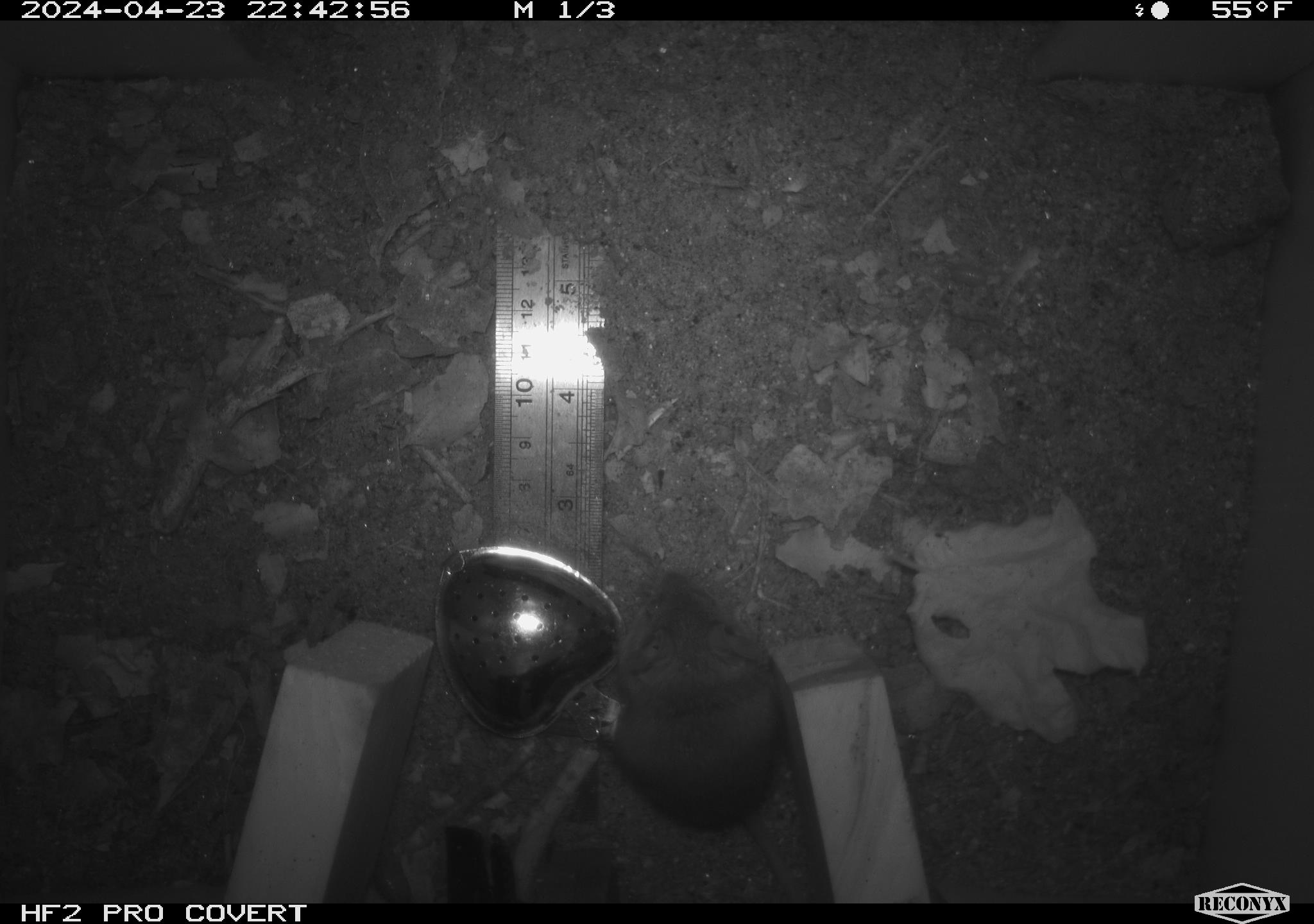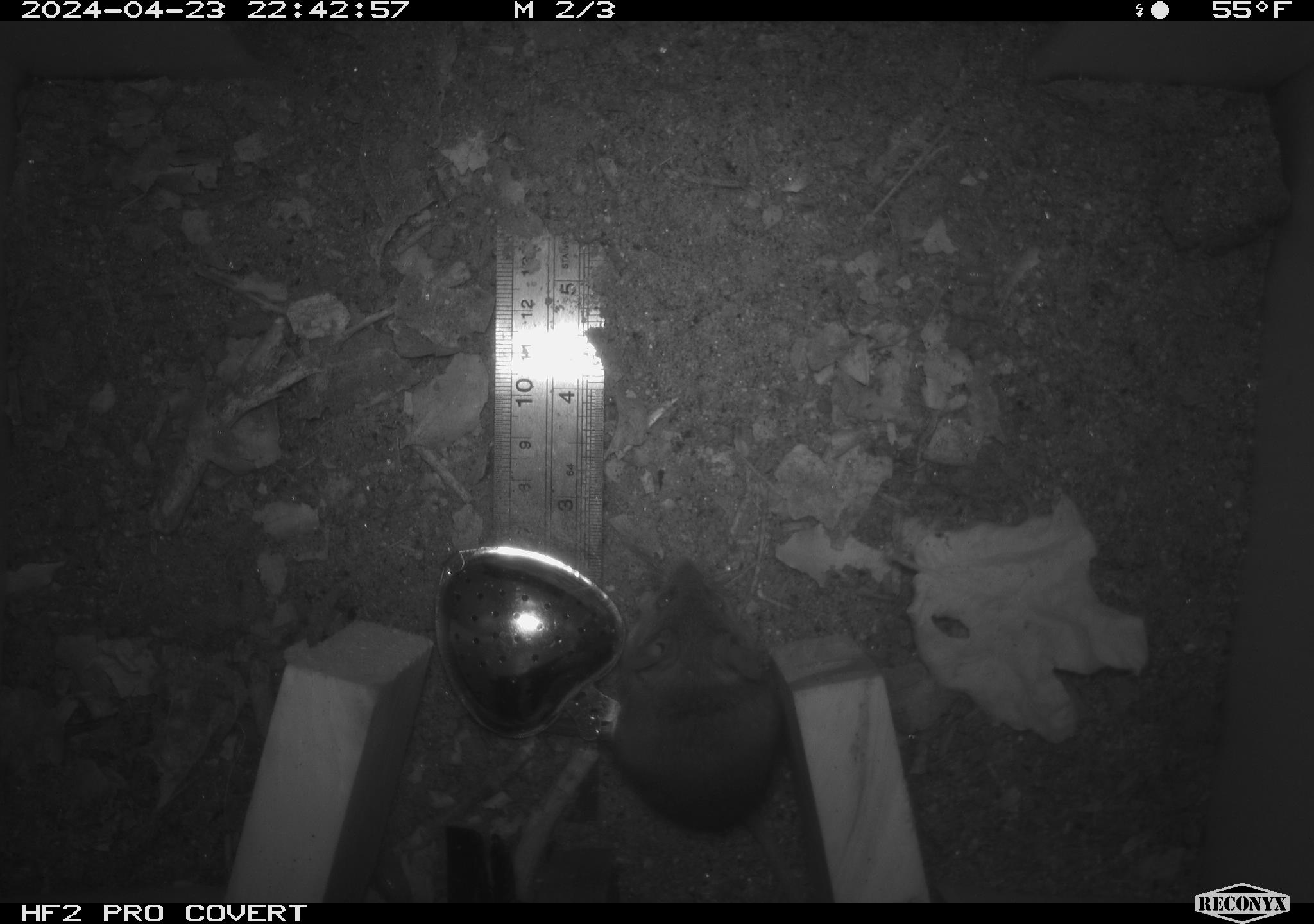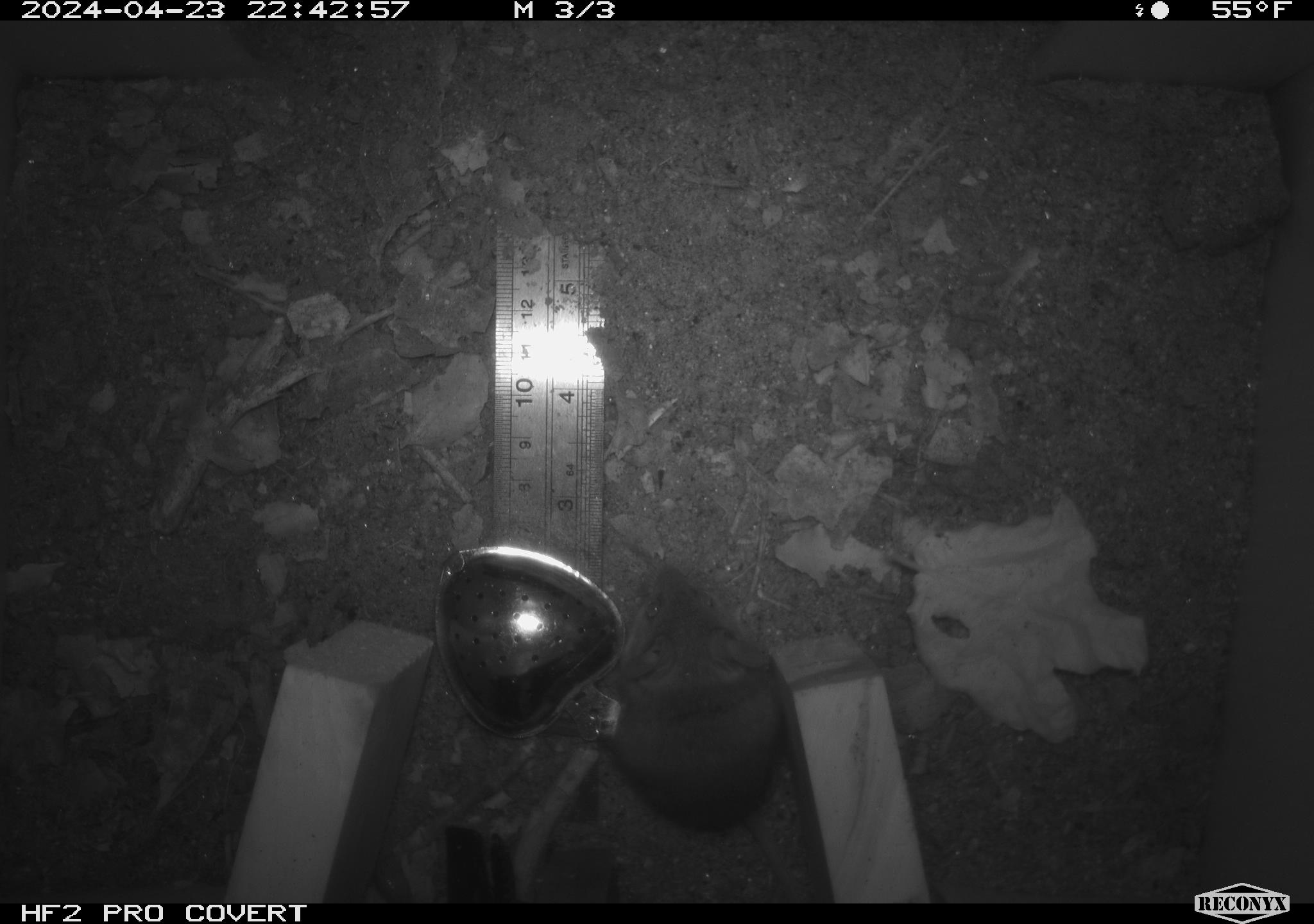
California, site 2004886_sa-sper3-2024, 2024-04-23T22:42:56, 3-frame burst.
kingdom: Animalia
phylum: Chordata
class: Mammalia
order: Rodentia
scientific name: Rodentia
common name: mouse species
Mouse species (Rodentia).